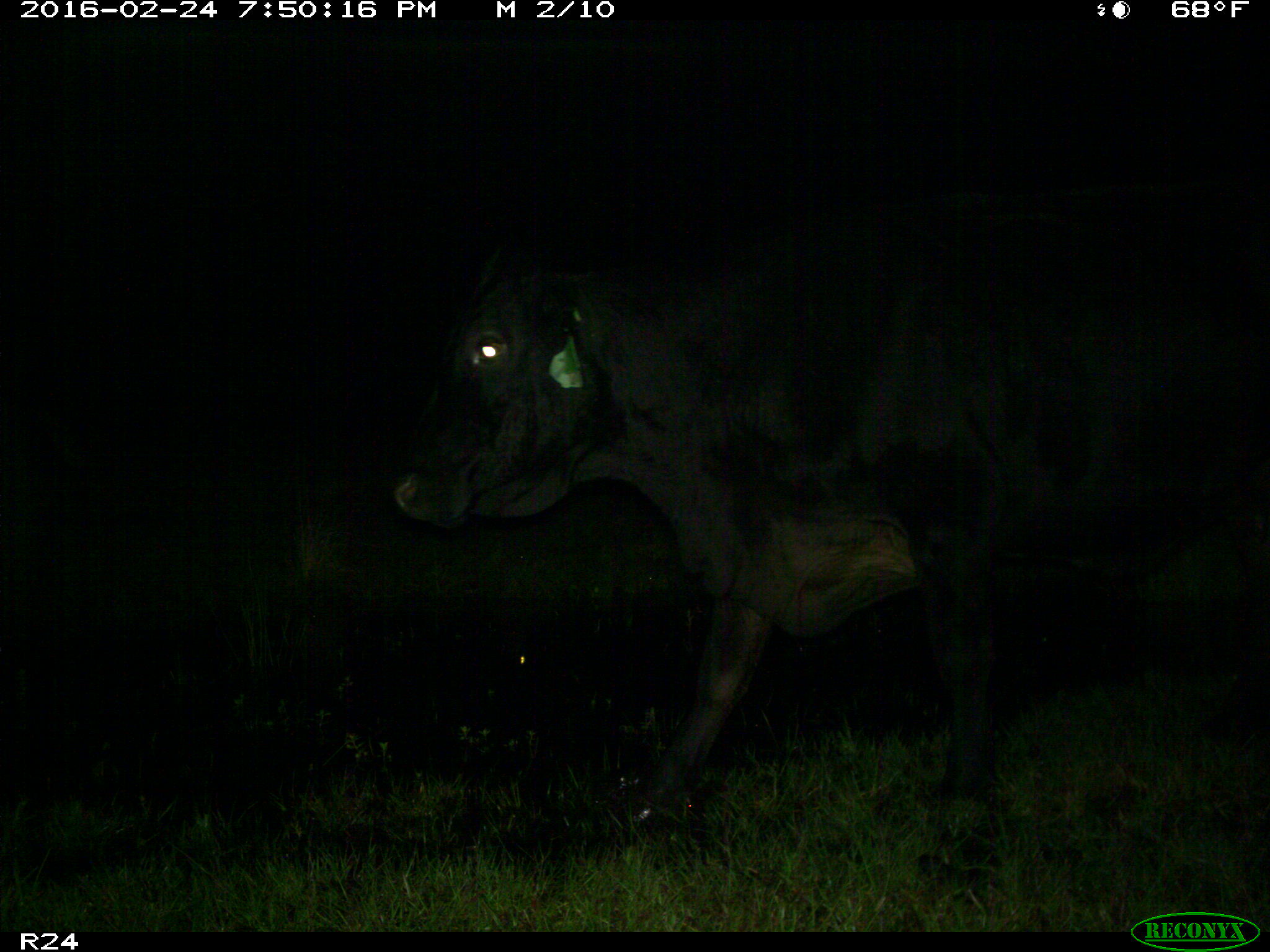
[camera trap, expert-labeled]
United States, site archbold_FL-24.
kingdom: Animalia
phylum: Chordata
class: Mammalia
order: Artiodactyla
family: Bovidae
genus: Bos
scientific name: Bos taurus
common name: domestic cow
Bos taurus (domestic cow).